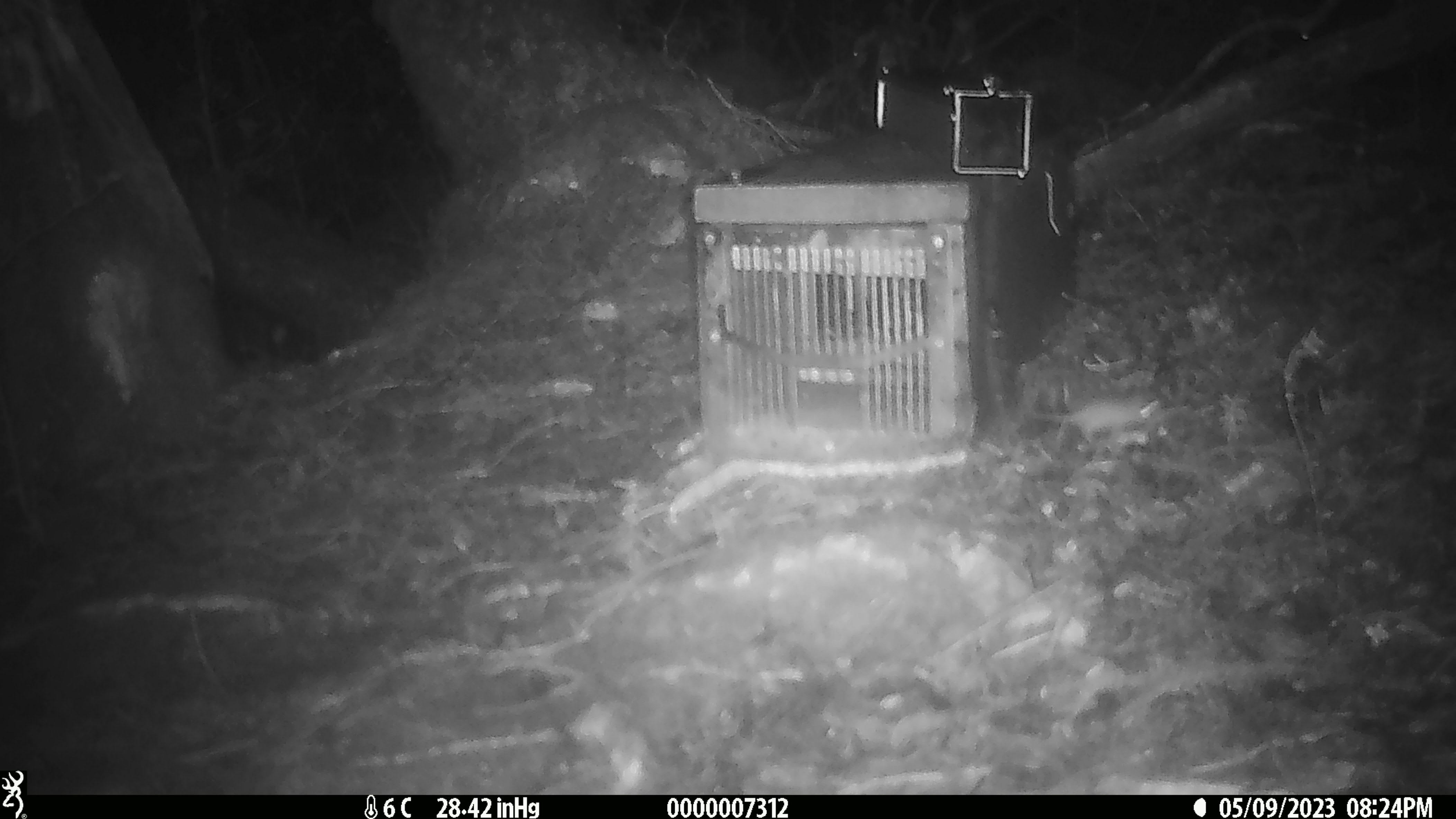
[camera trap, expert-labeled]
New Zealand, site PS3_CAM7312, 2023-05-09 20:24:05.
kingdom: Animalia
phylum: Chordata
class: Mammalia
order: Rodentia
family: Muridae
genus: Mus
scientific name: Mus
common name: mouse